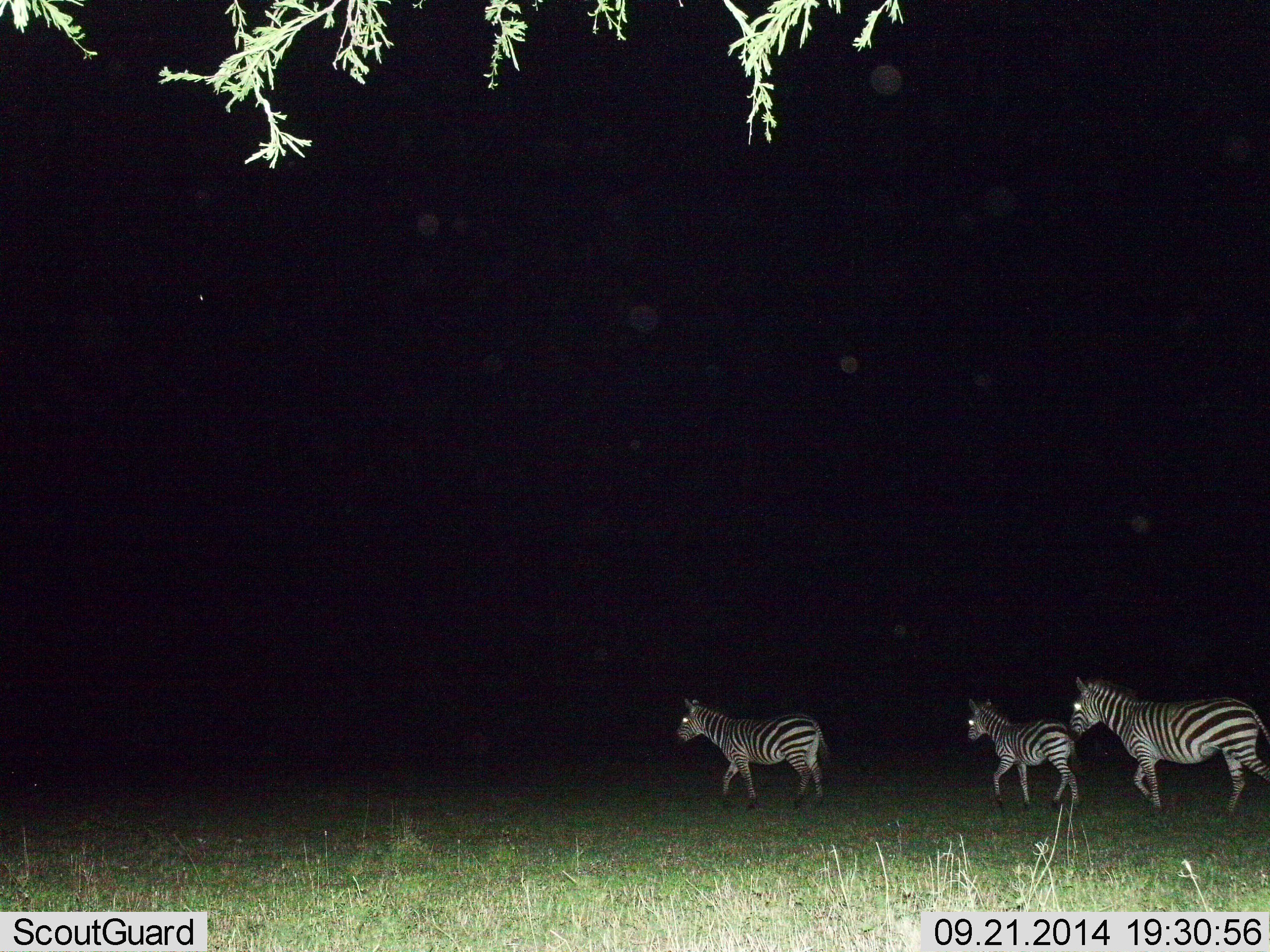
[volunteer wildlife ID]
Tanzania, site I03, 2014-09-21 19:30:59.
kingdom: Animalia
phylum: Chordata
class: Mammalia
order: Perissodactyla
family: Equidae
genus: Equus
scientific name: Equus quagga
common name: plains zebra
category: zebra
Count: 3.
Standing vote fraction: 10%.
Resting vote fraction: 0%.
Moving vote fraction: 100%.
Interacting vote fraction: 0%.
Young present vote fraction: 60%.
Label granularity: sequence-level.